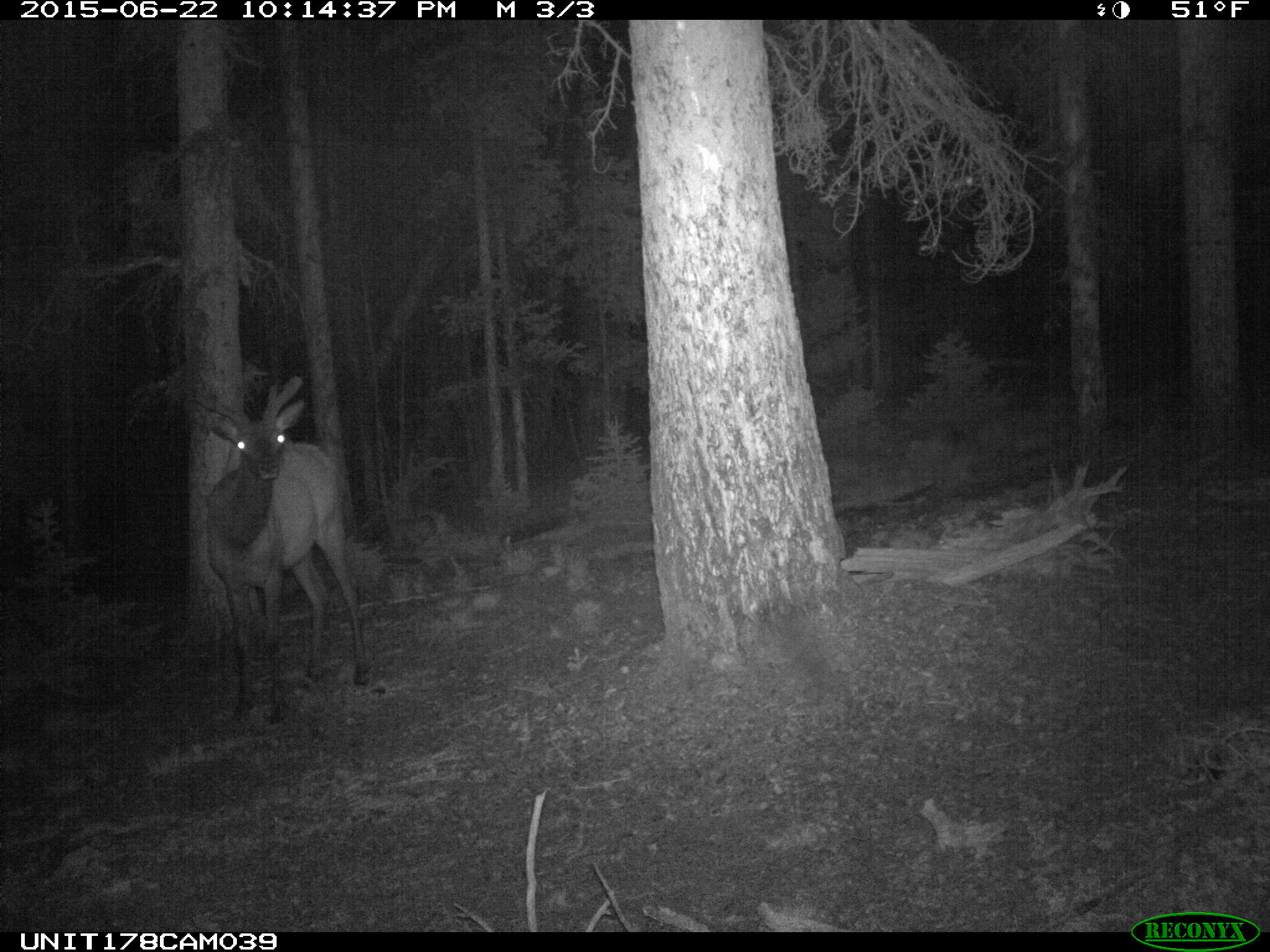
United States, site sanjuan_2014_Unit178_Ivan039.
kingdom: Animalia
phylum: Chordata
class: Mammalia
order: Artiodactyla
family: Cervidae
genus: Cervus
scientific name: Cervus elaphus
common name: red deer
Cervus elaphus (red deer).